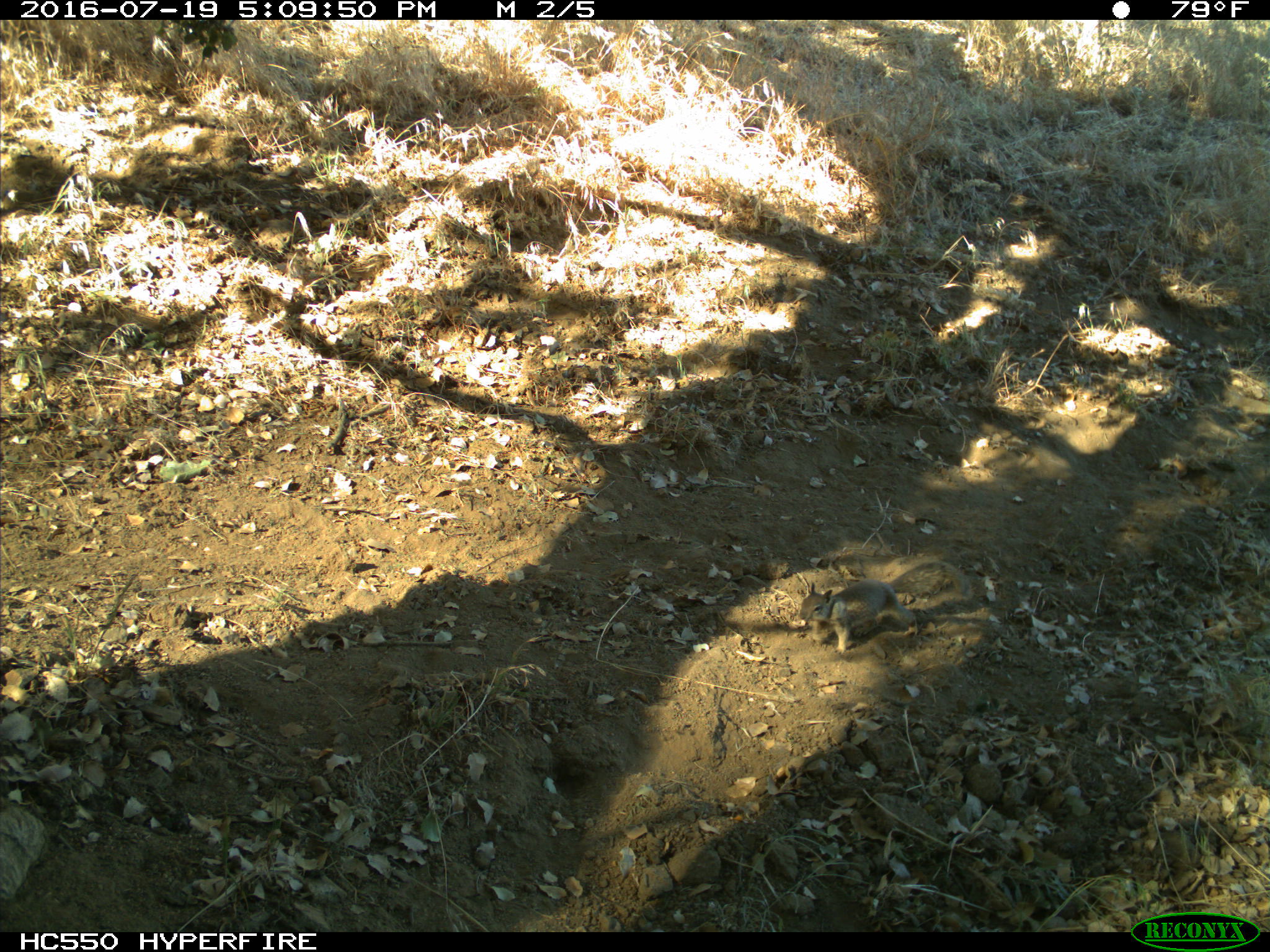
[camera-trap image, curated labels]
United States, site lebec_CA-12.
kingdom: Animalia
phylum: Chordata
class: Mammalia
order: Rodentia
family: Sciuridae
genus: Otospermophilus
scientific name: Otospermophilus beecheyi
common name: california ground squirrel